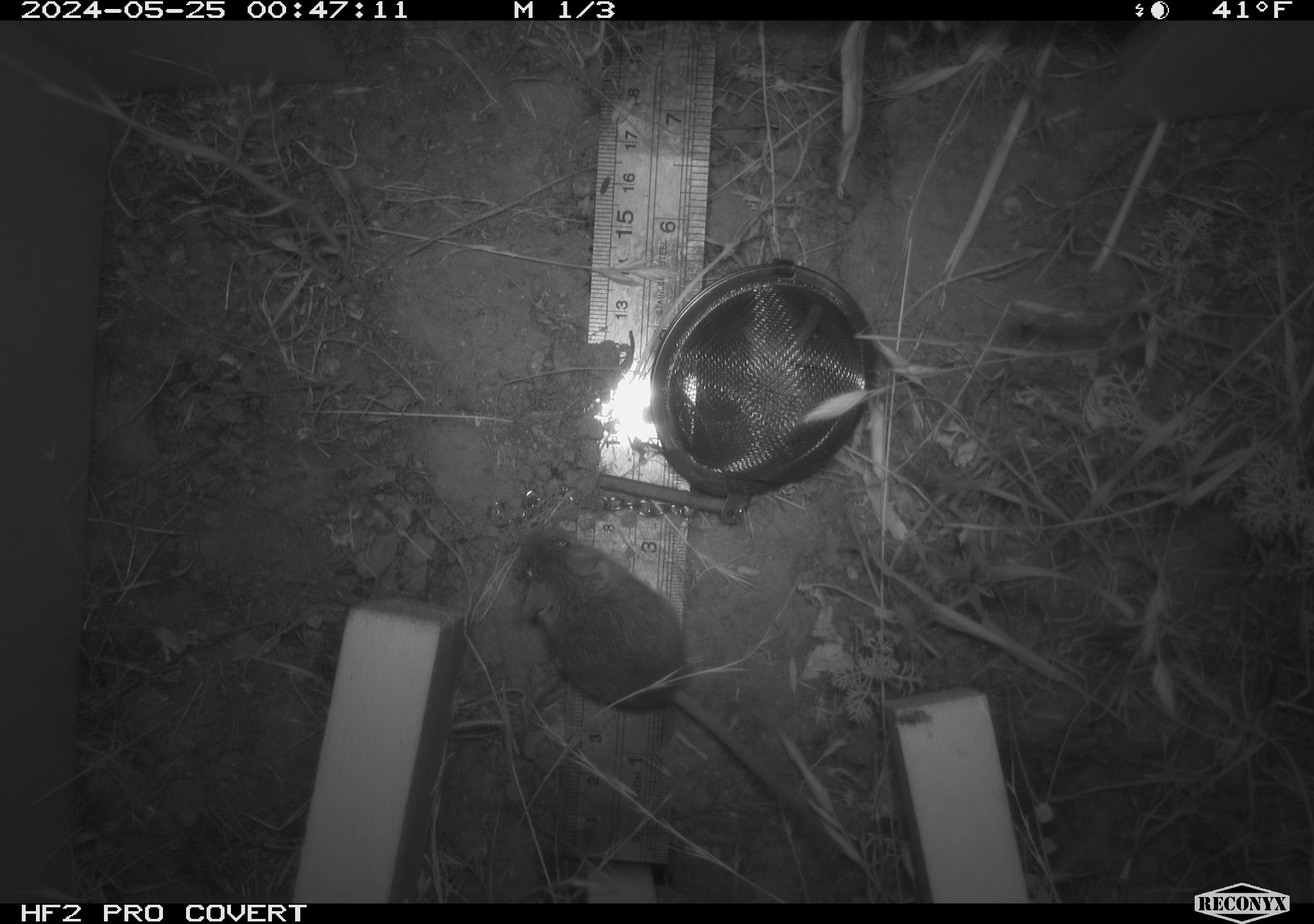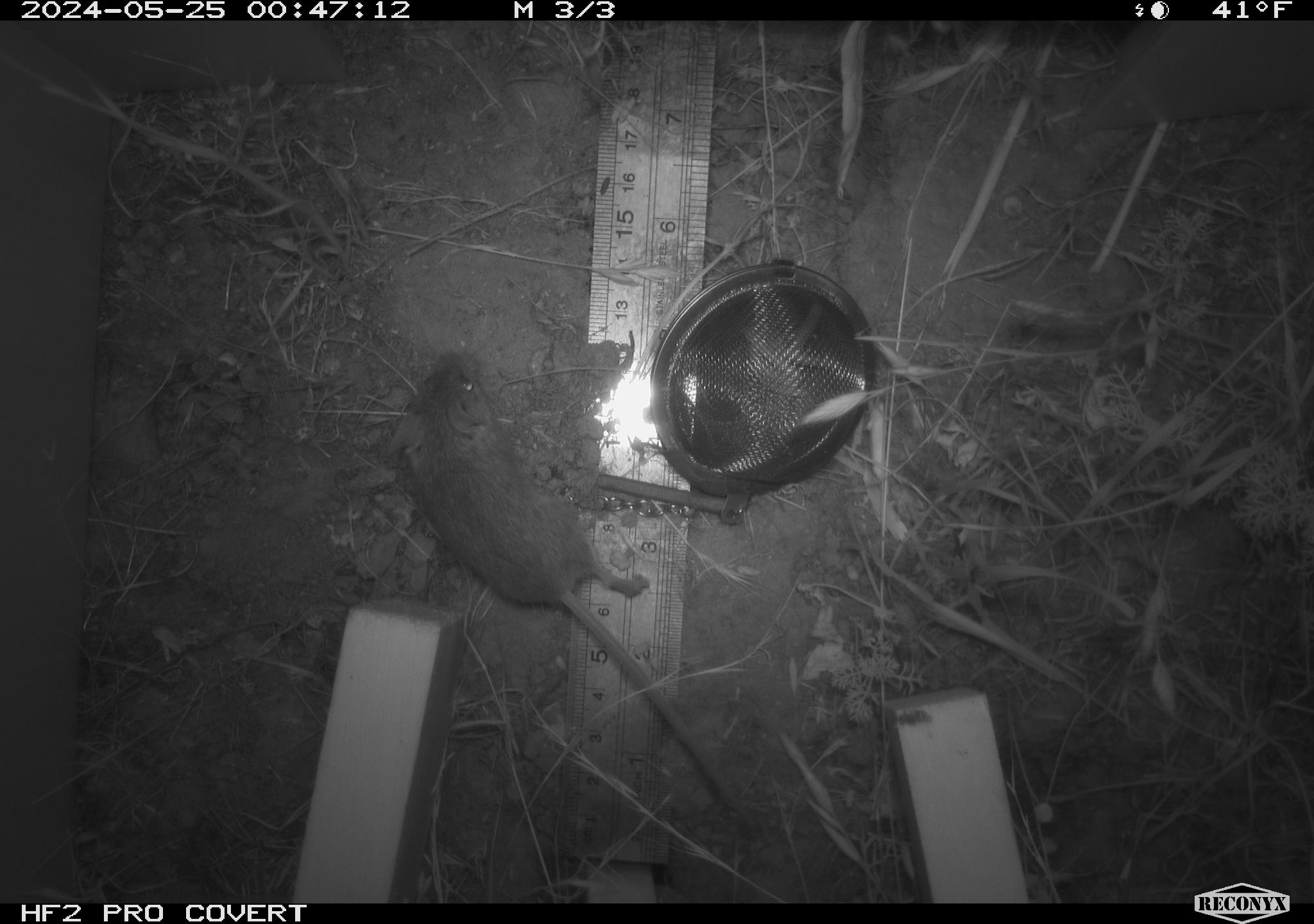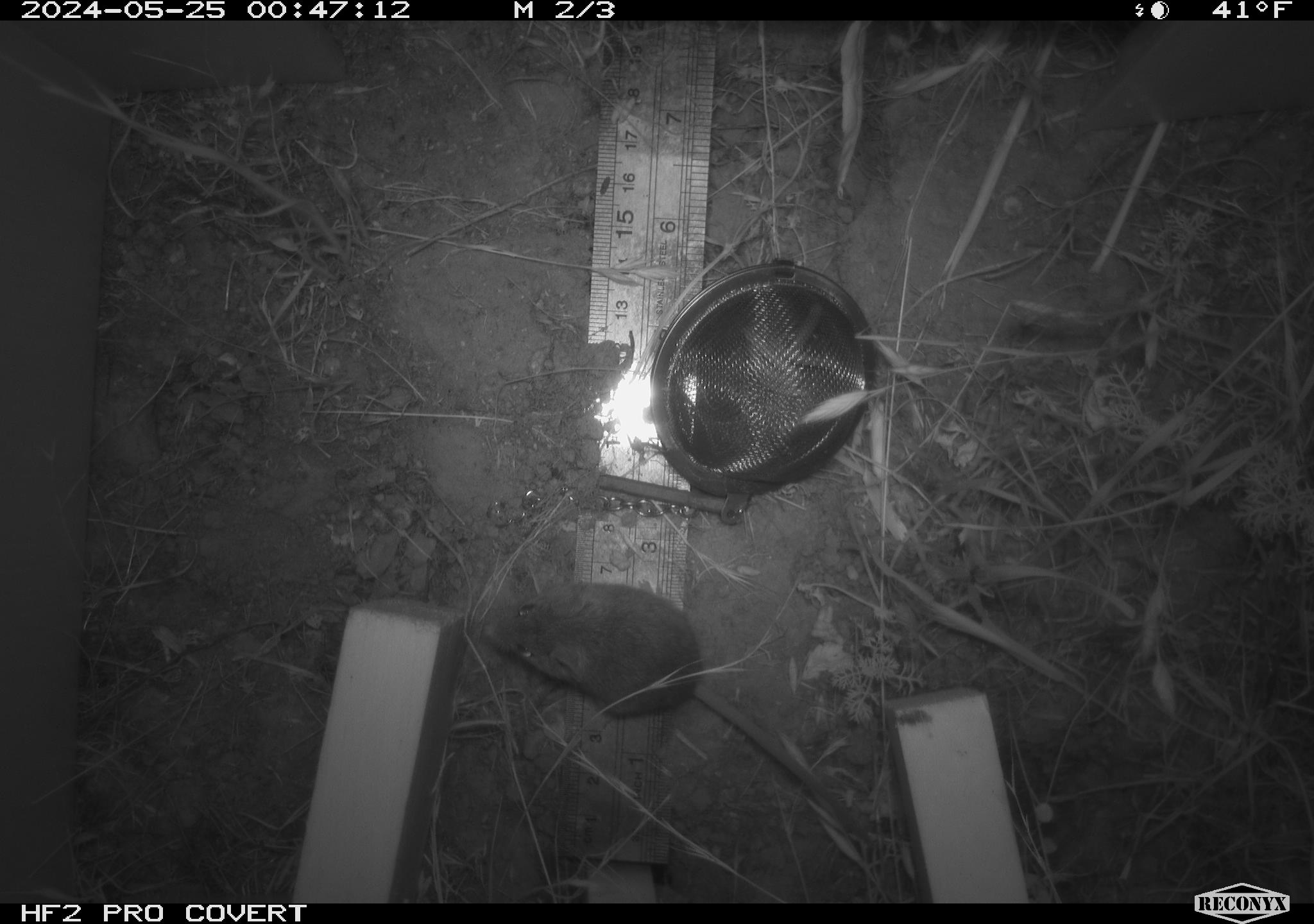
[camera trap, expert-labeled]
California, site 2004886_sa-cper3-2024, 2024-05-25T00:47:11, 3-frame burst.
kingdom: Animalia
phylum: Chordata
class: Mammalia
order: Rodentia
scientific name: Rodentia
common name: rodent